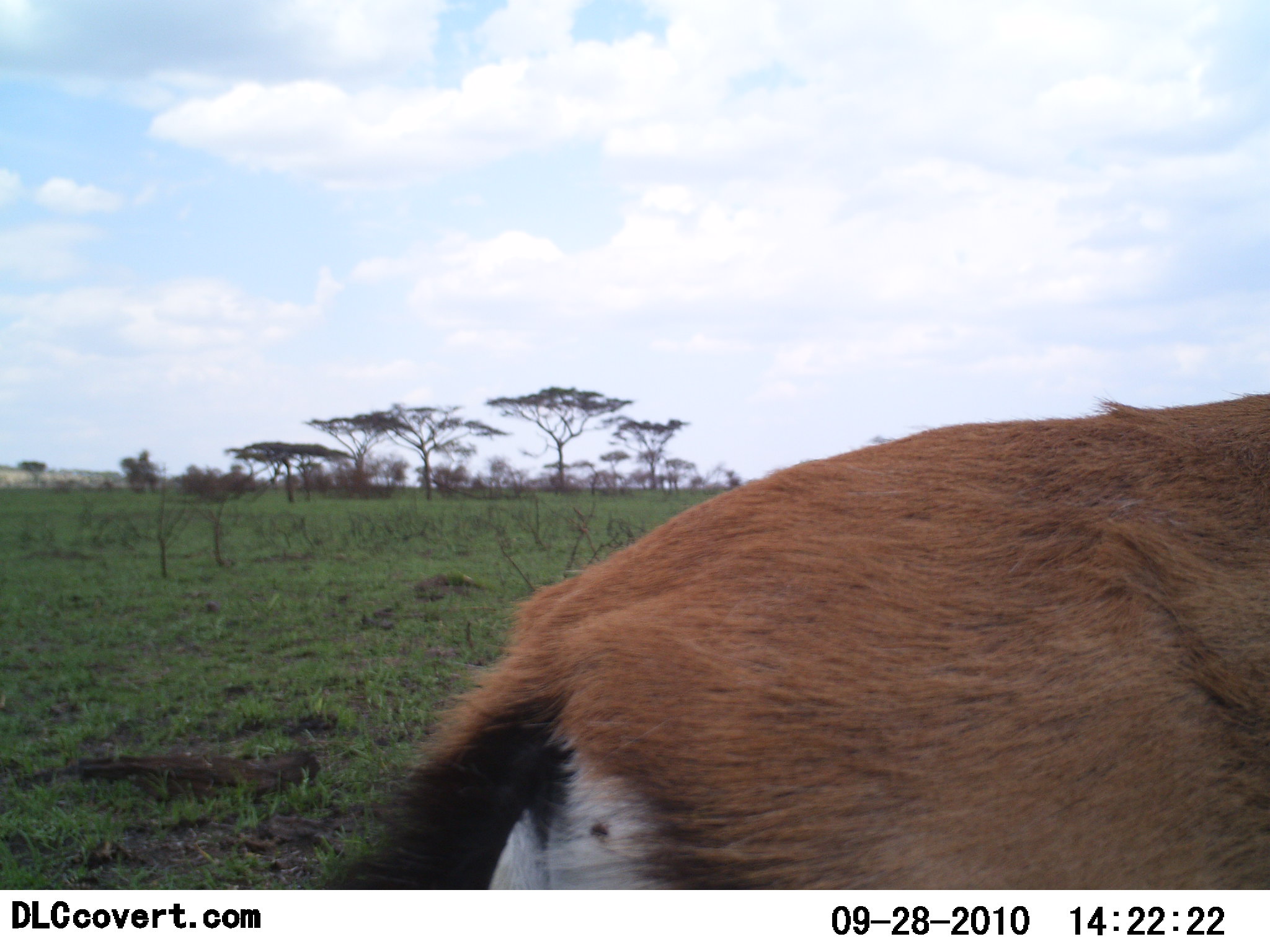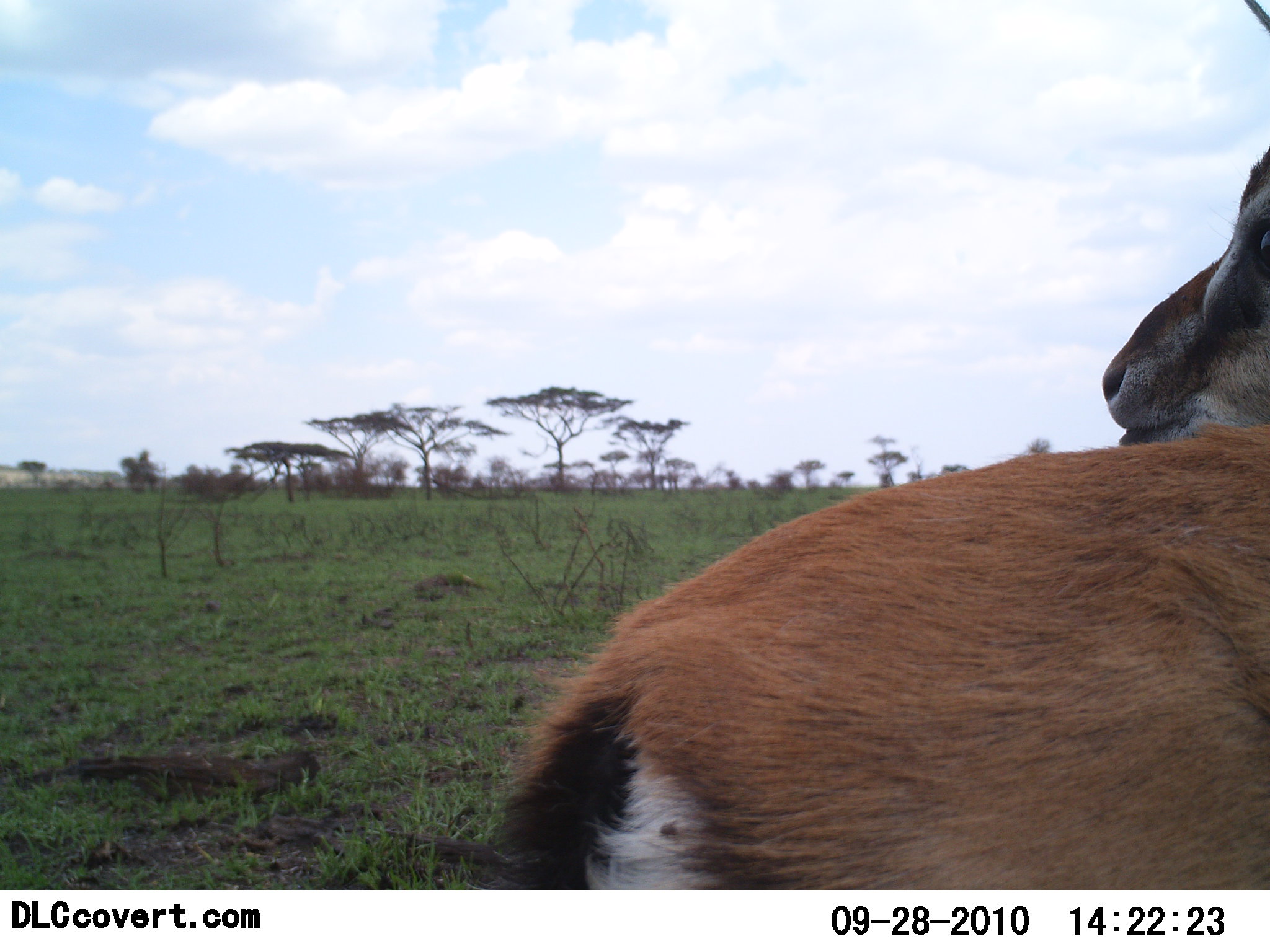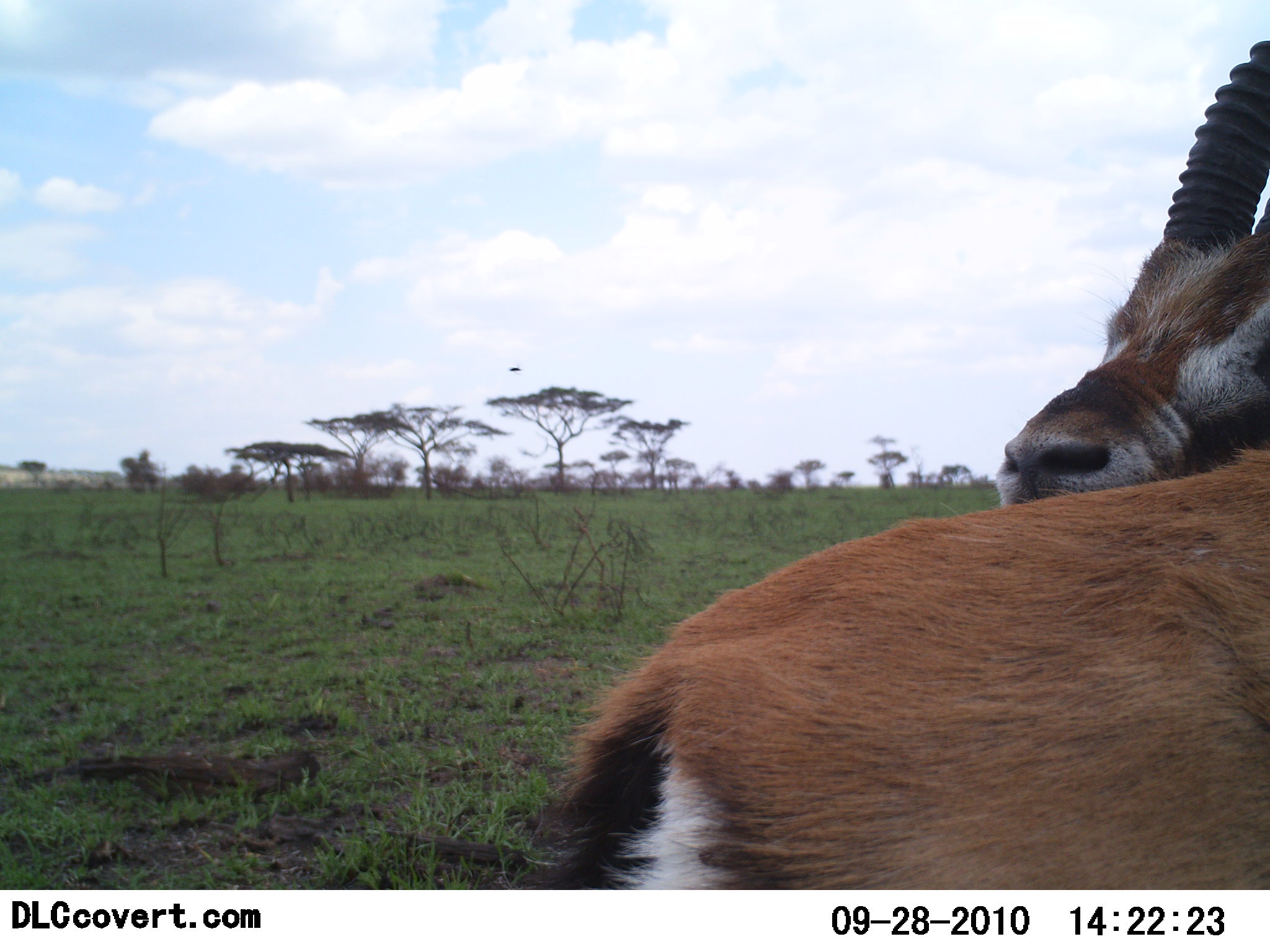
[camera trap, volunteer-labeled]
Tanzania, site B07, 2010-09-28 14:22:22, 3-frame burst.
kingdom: Animalia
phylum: Chordata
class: Mammalia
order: Artiodactyla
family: Bovidae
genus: Eudorcas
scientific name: Eudorcas thomsonii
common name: thomson's gazelle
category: gazellethomsons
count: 1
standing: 91%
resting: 9%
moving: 9%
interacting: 0%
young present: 0%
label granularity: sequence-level